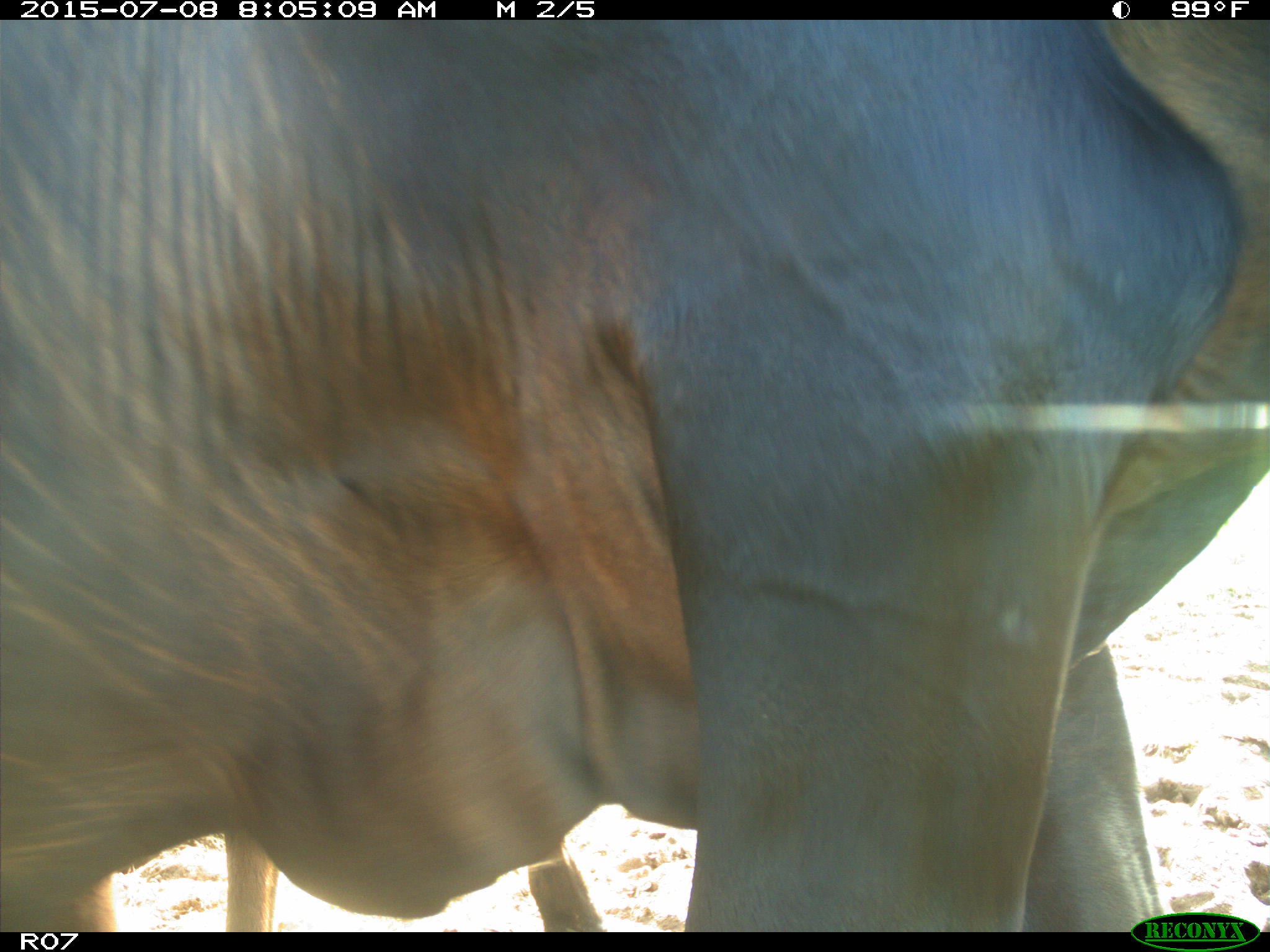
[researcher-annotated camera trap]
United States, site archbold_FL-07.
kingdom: Animalia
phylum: Chordata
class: Mammalia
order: Artiodactyla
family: Bovidae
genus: Bos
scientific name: Bos taurus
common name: domestic cow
Bos taurus (domestic cow).